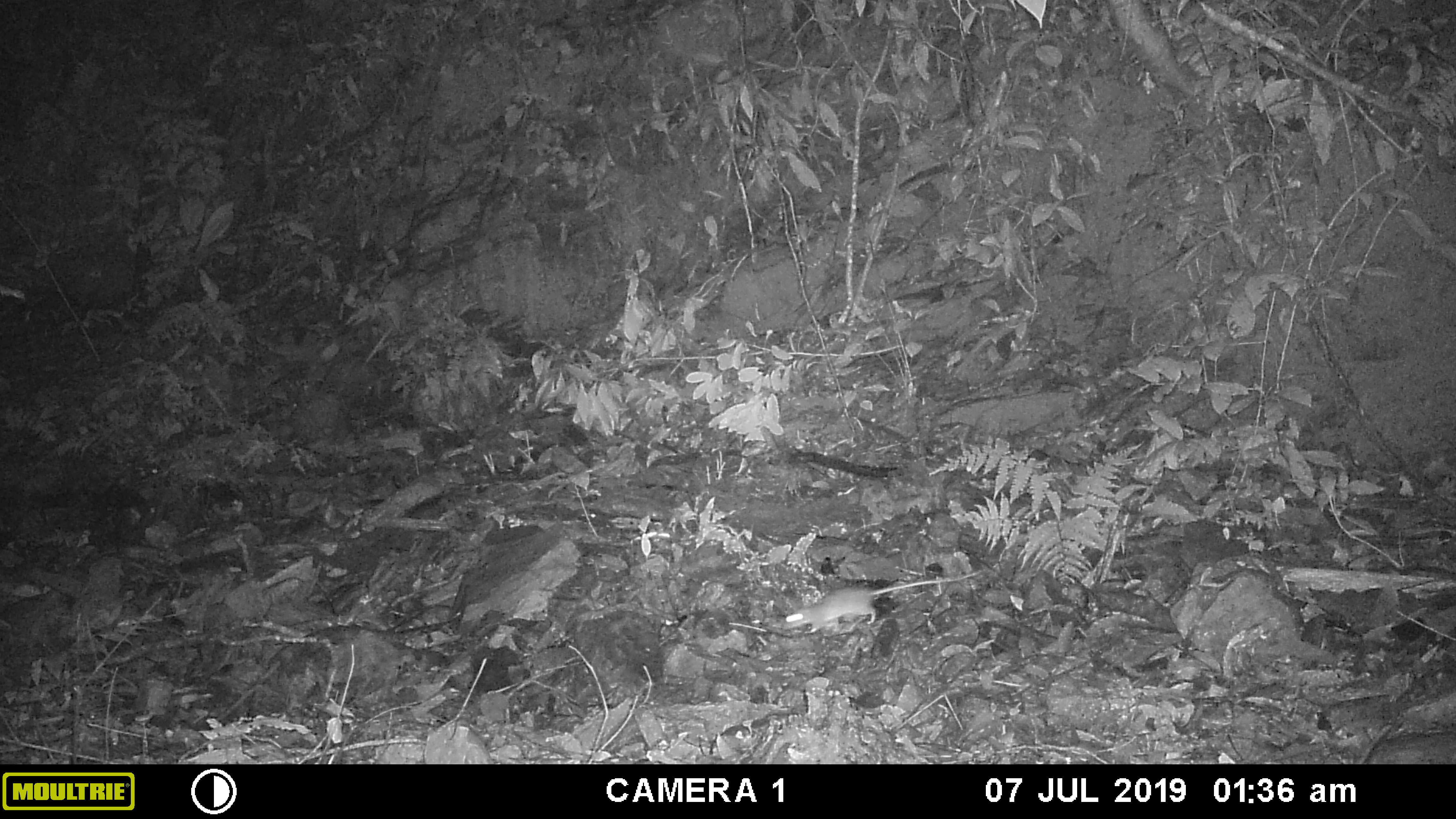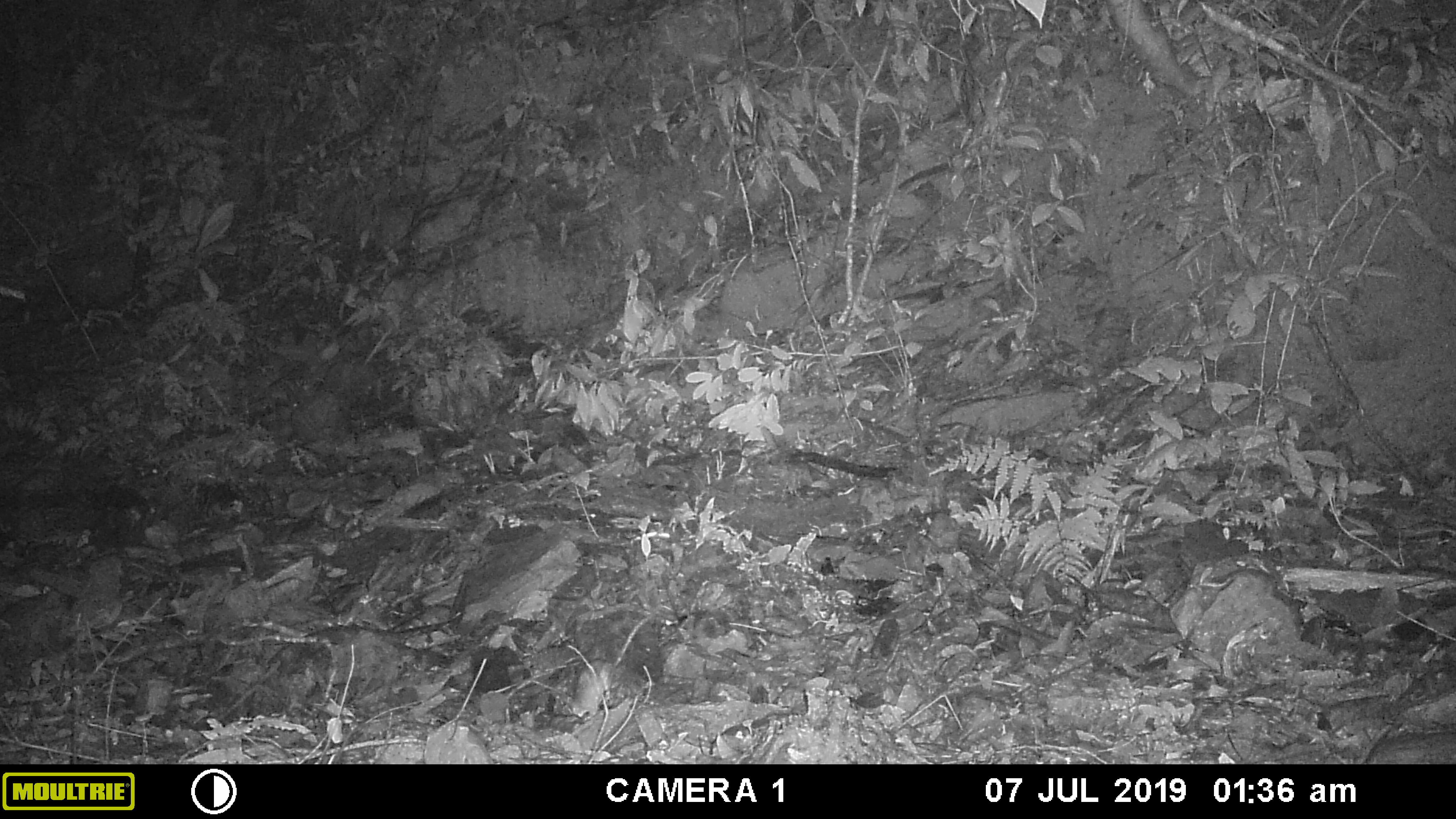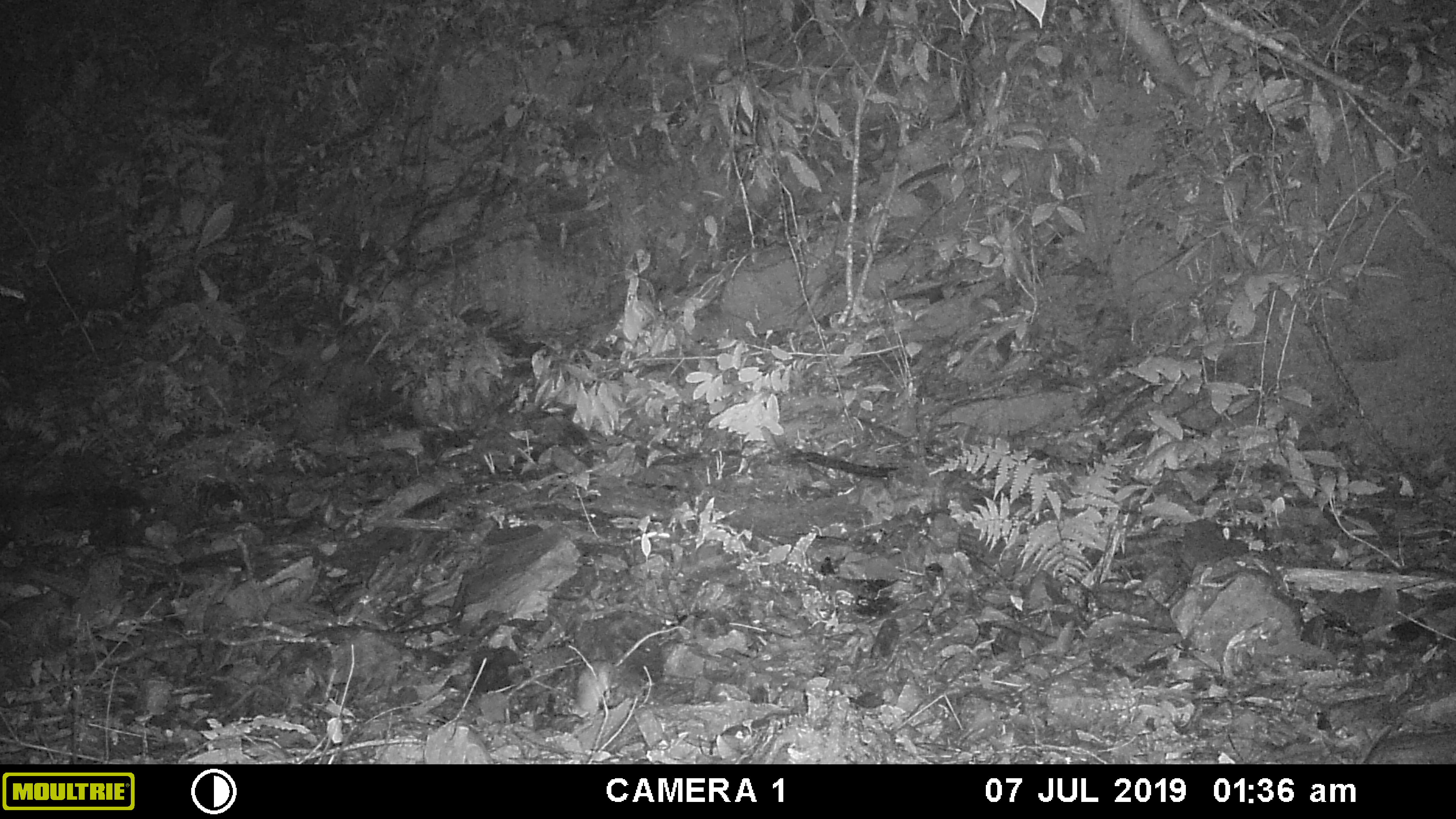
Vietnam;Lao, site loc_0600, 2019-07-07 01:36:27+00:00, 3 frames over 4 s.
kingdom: Animalia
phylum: Chordata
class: Mammalia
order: Rodentia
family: Muridae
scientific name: Muridae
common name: old-world mice and rats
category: unidentified murid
Unidentified murid (old-world mice and rats) (Muridae). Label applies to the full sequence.